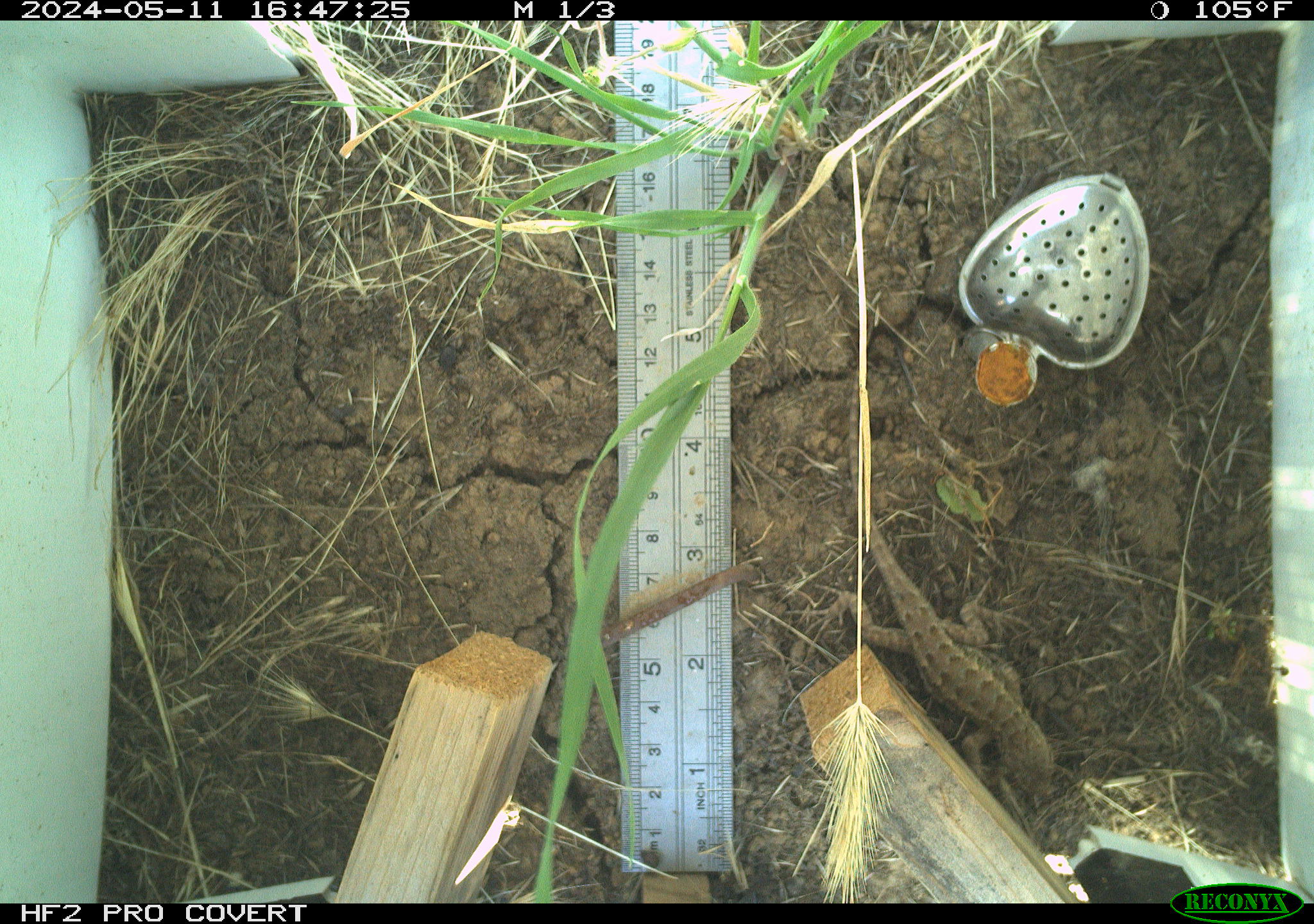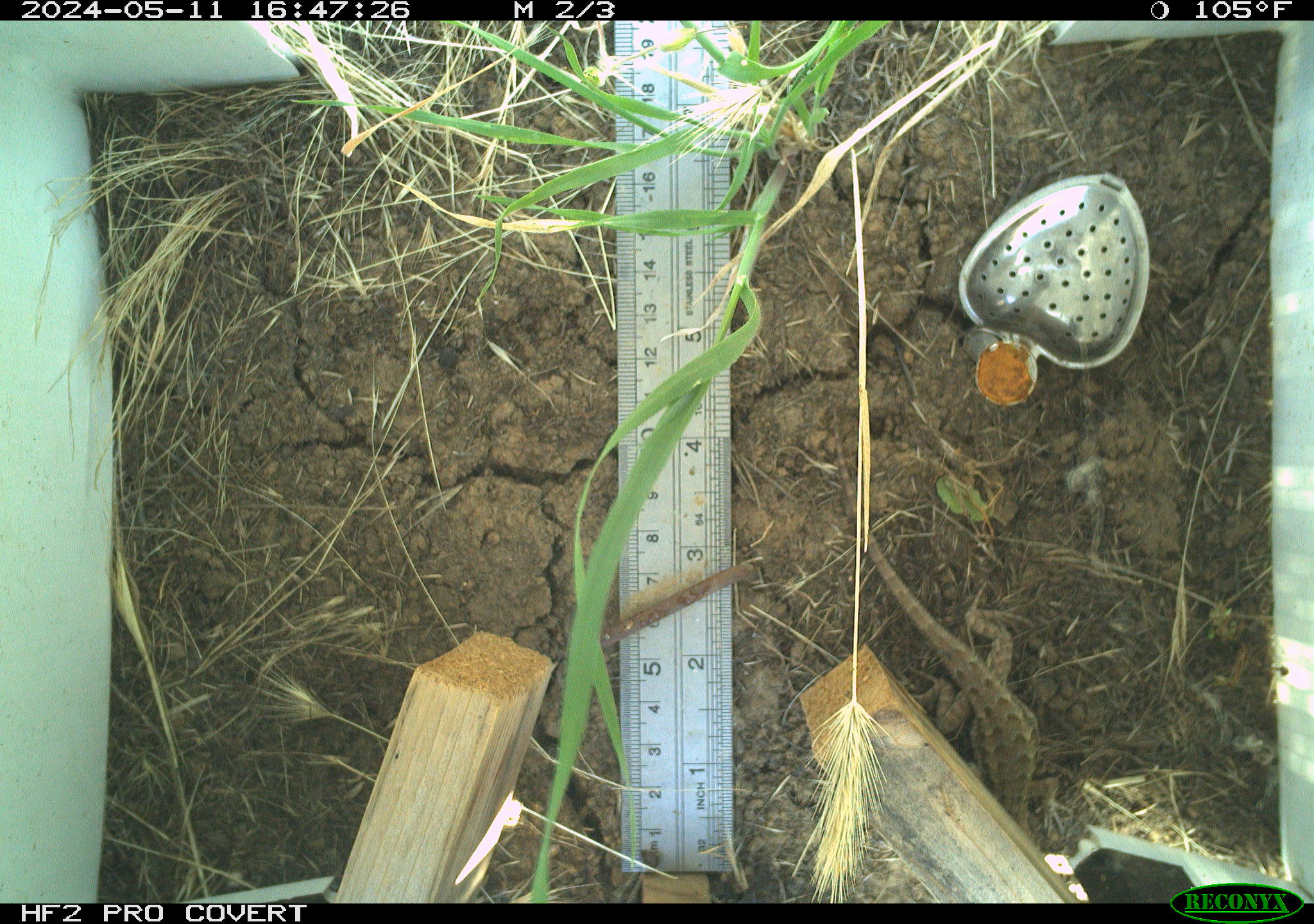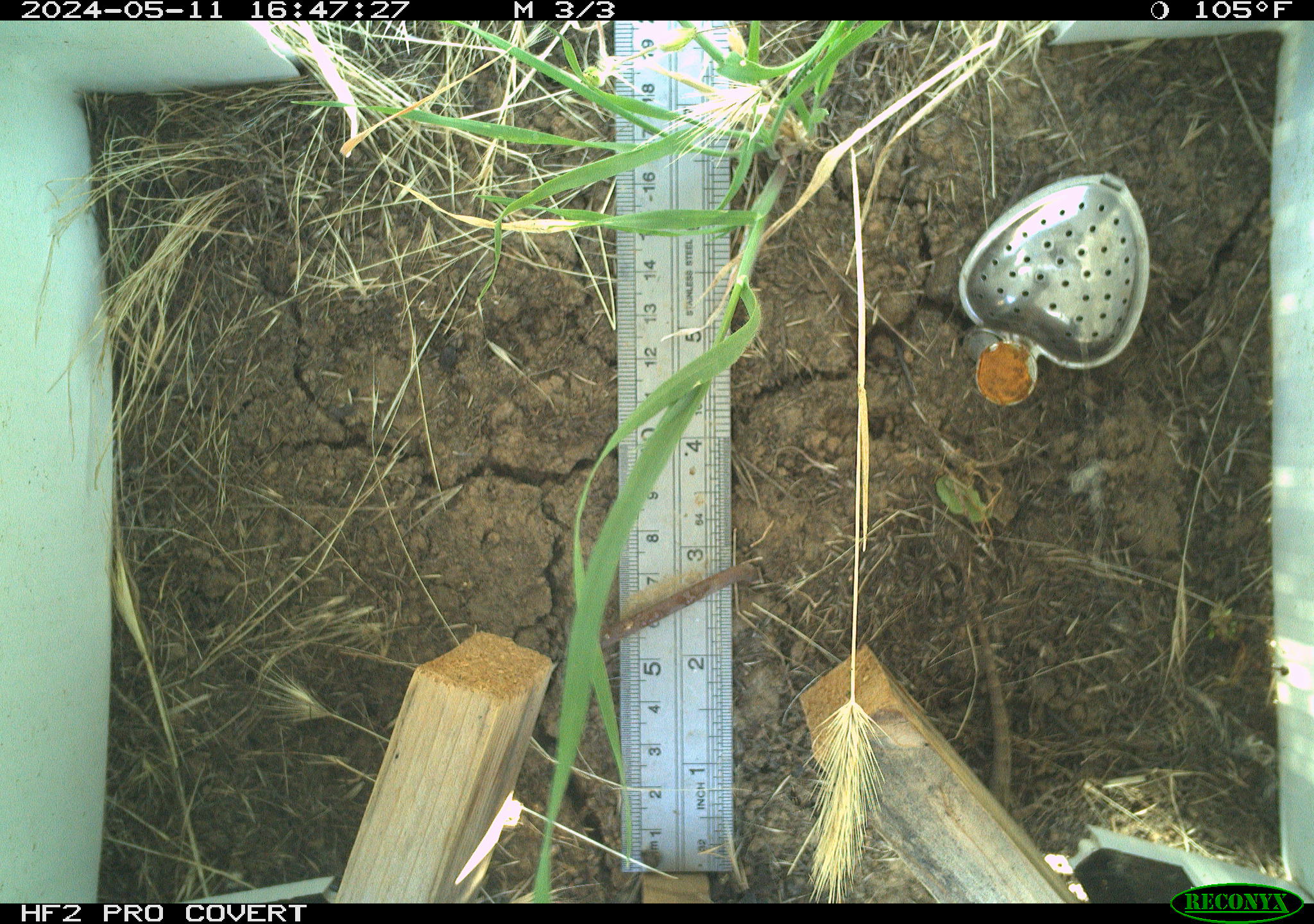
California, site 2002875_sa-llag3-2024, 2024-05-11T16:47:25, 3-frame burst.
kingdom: Animalia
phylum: Chordata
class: Reptilia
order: Squamata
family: Phrynosomatidae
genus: Sceloporus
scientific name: Sceloporus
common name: spiny lizards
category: sceloporus species